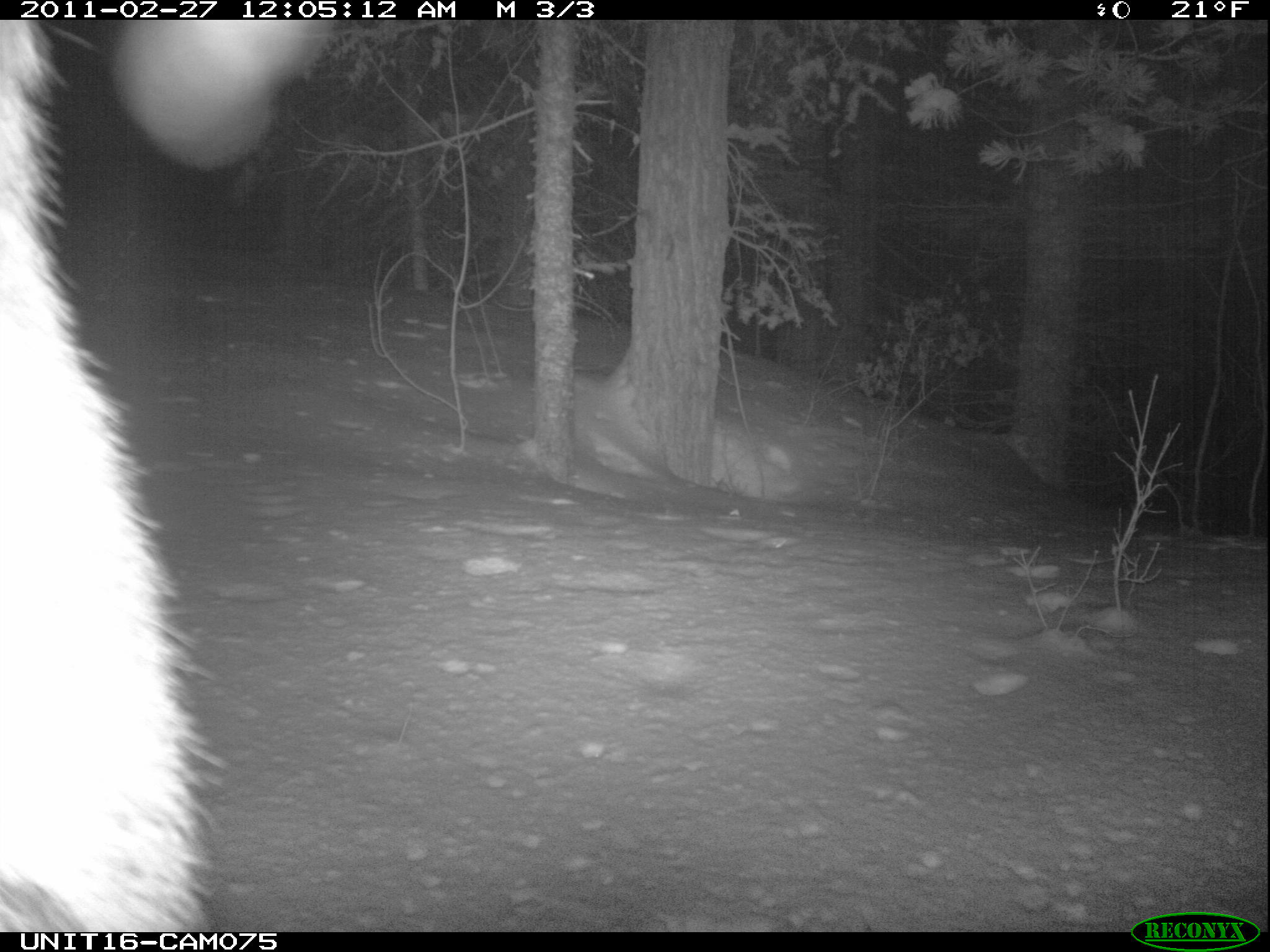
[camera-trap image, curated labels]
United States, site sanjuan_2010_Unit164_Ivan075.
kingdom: Animalia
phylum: Chordata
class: Mammalia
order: Artiodactyla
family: Cervidae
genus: Cervus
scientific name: Cervus elaphus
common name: red deer